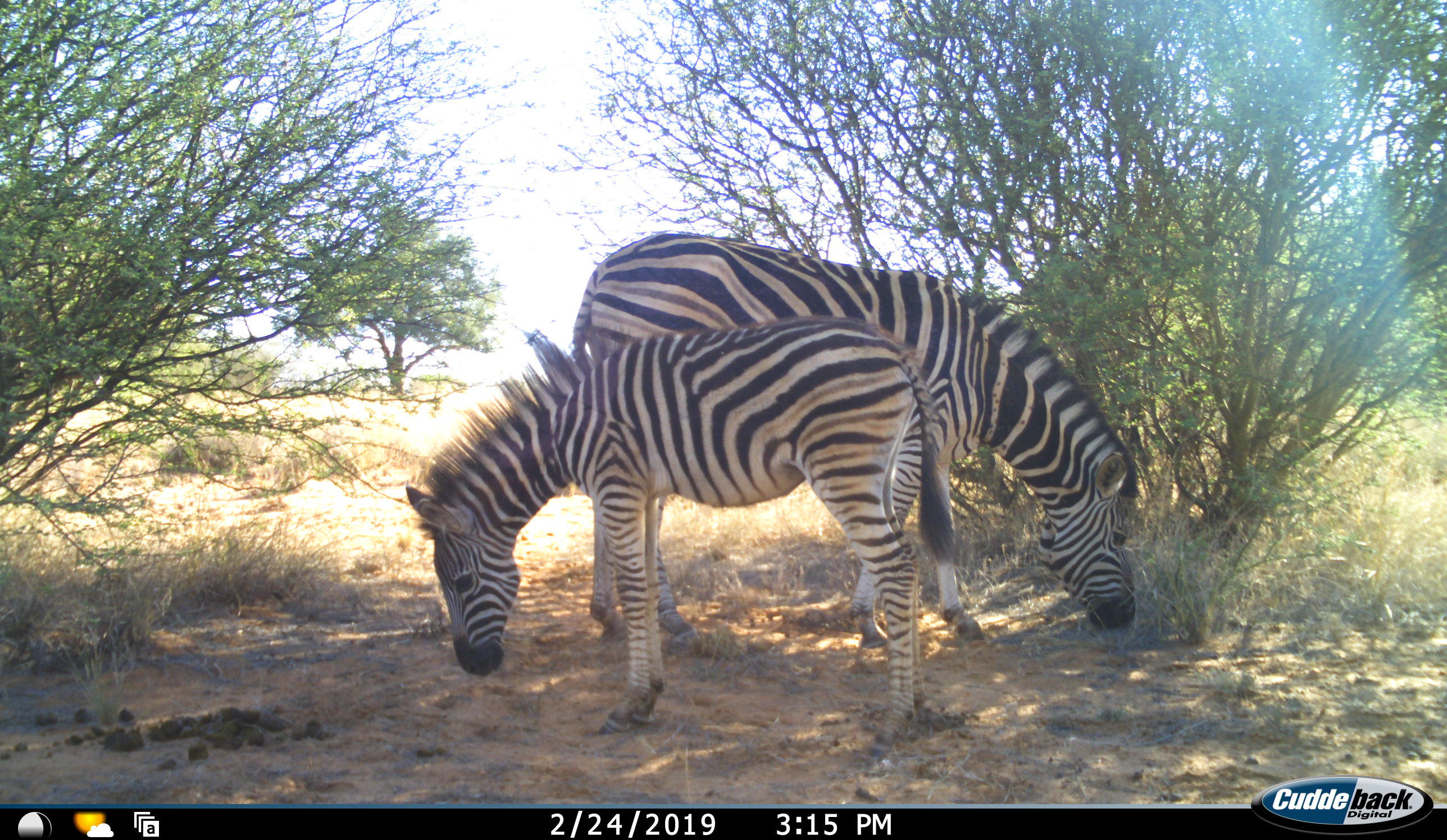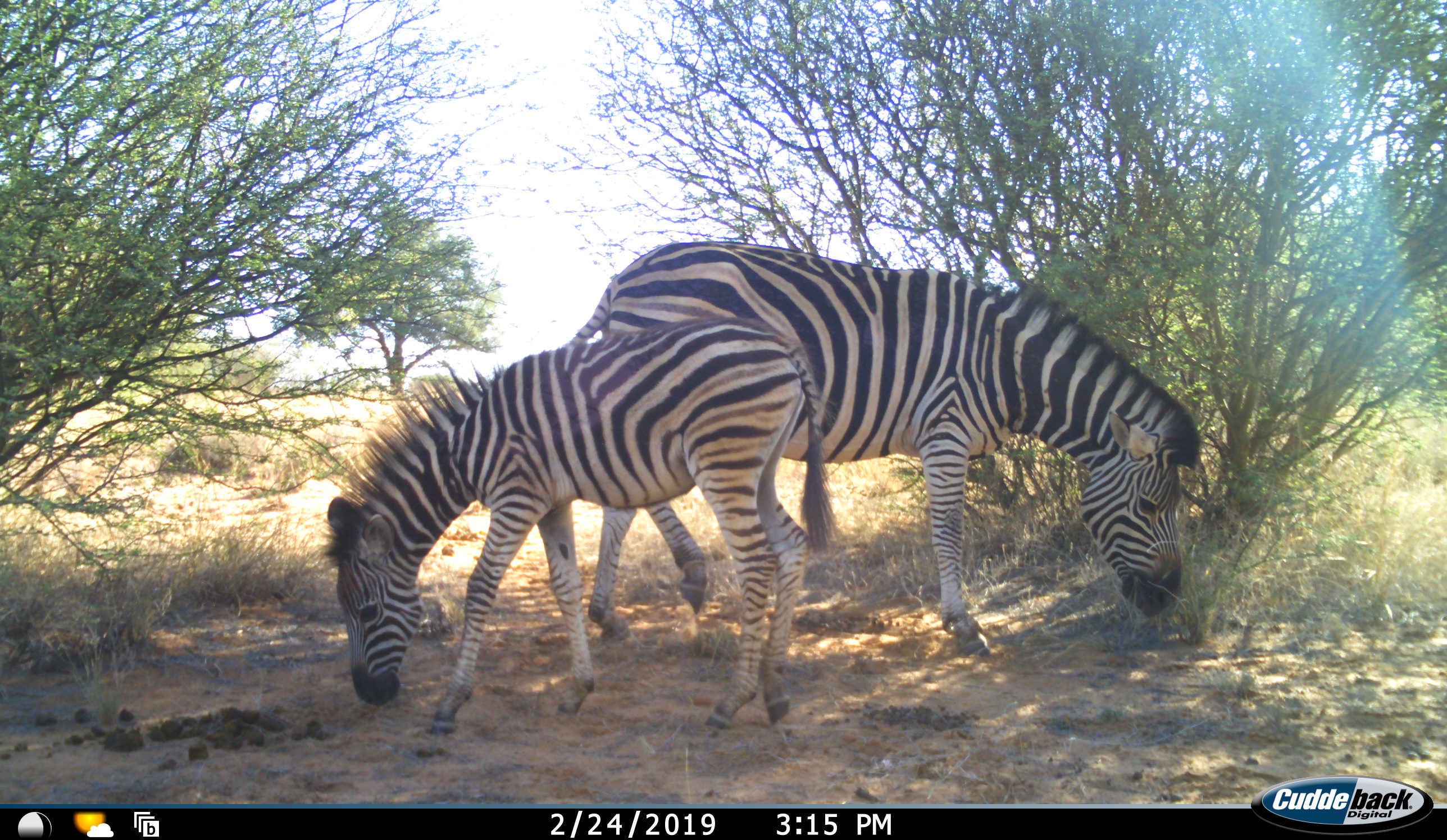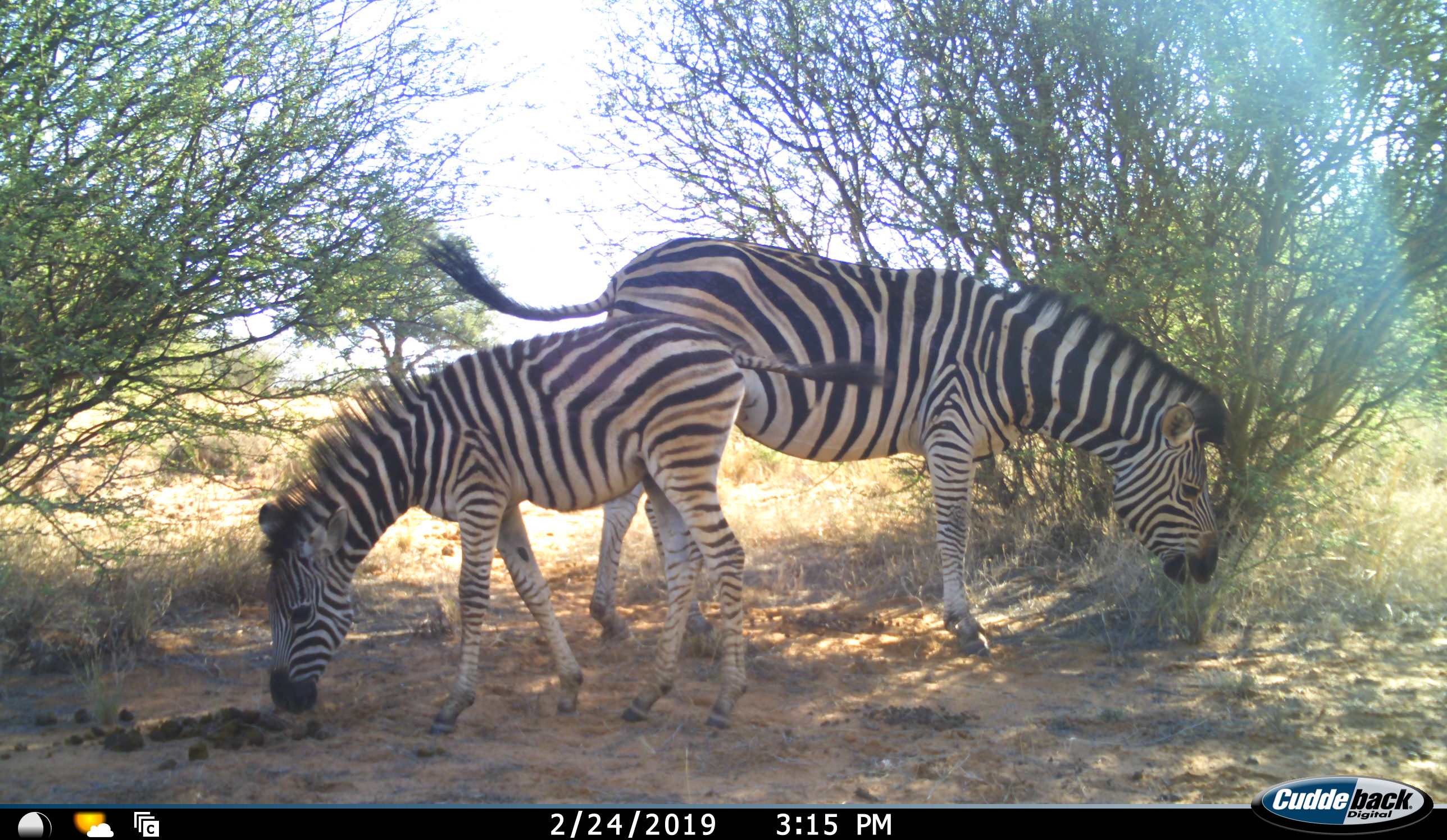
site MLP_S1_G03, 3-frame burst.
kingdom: Animalia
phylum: Chordata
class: Mammalia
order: Perissodactyla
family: Equidae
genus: Equus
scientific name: Equus quagga burchellii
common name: burchell's zebra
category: zebraburchells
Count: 2.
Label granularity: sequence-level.